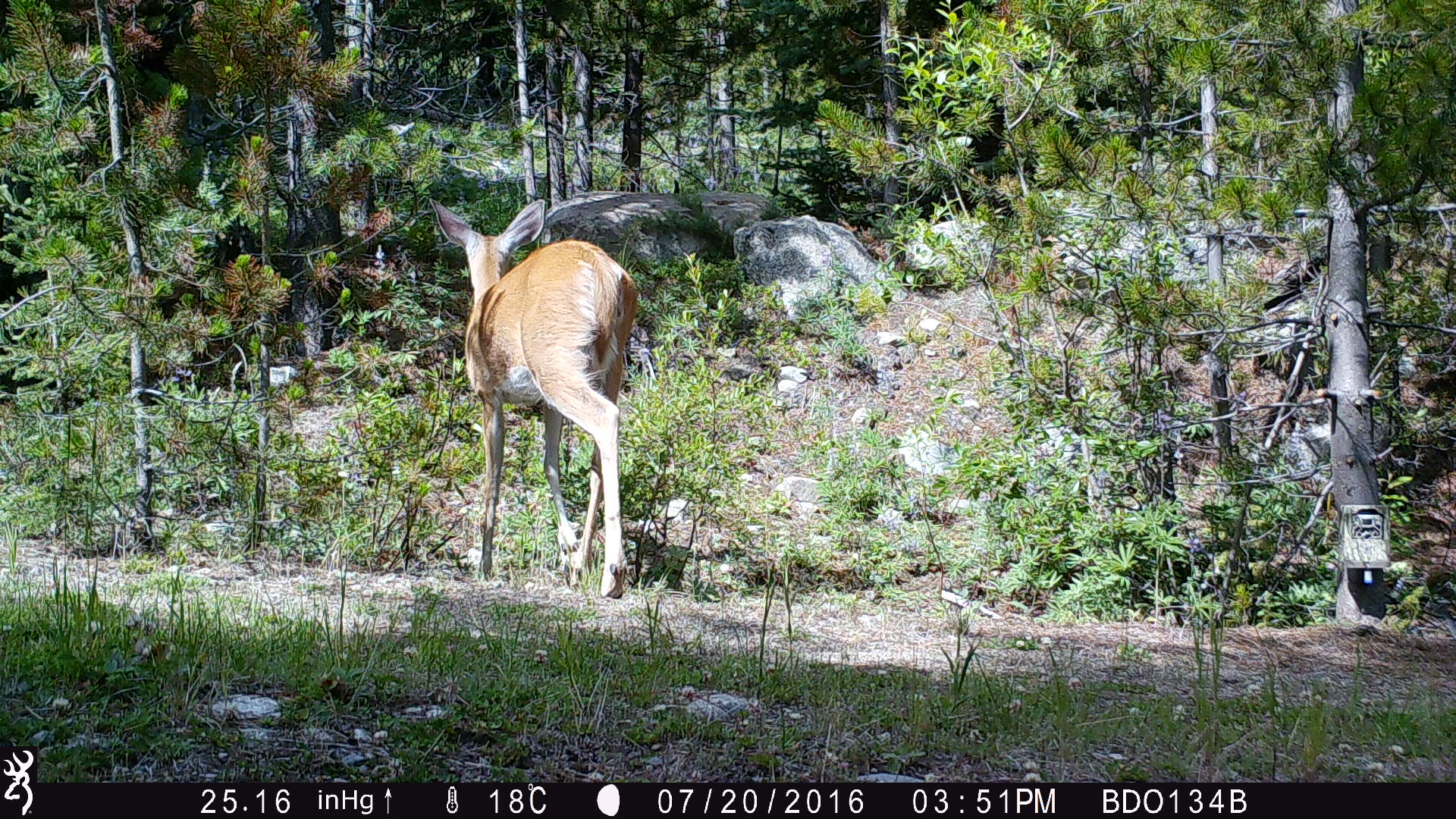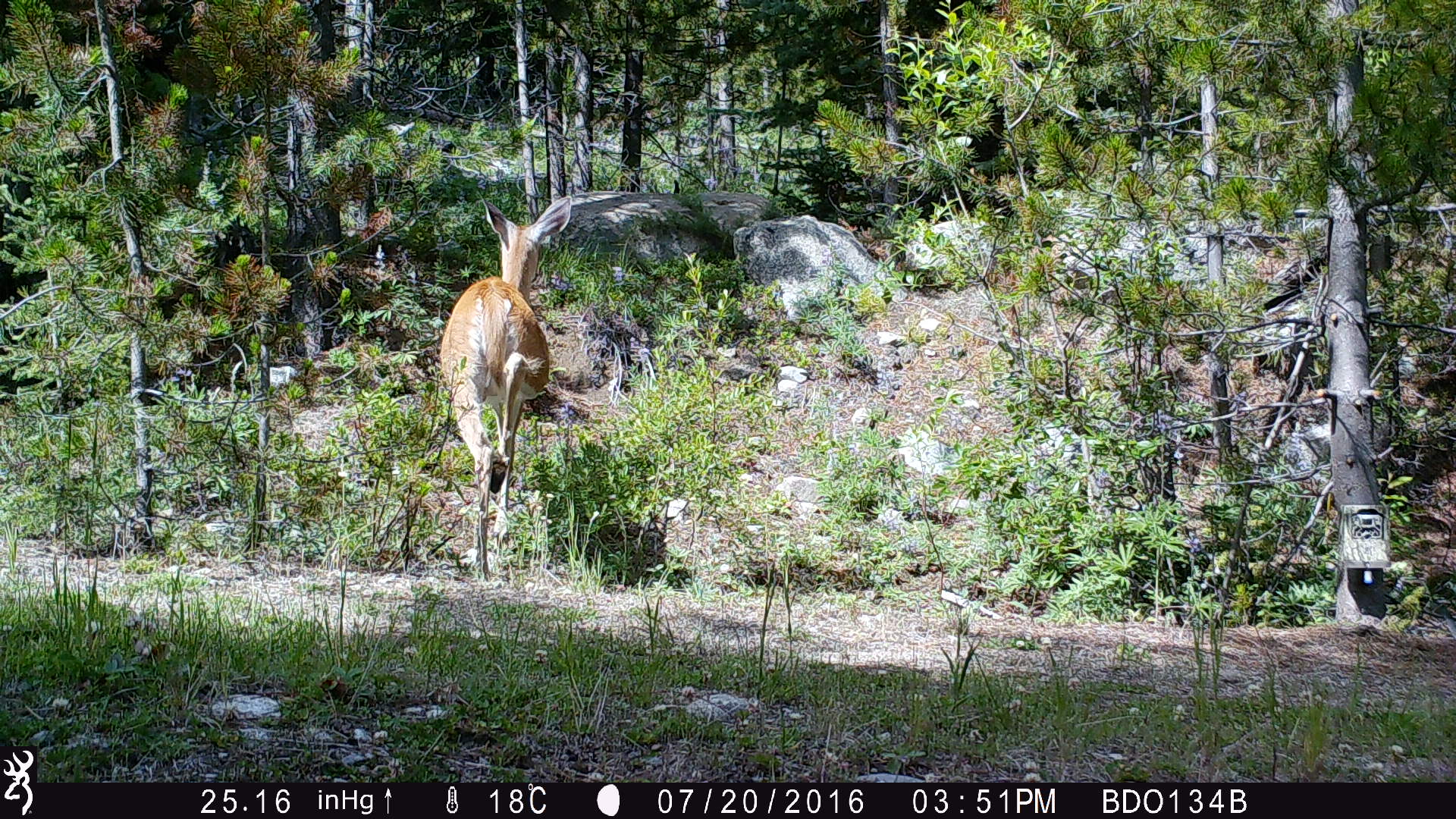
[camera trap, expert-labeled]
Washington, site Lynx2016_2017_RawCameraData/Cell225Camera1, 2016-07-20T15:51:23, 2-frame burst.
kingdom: Animalia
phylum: Chordata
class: Mammalia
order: Artiodactyla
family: Cervidae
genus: Odocoileus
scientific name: Odocoileus virginianus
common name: white-tailed deer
Odocoileus virginianus (white-tailed deer). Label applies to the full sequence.